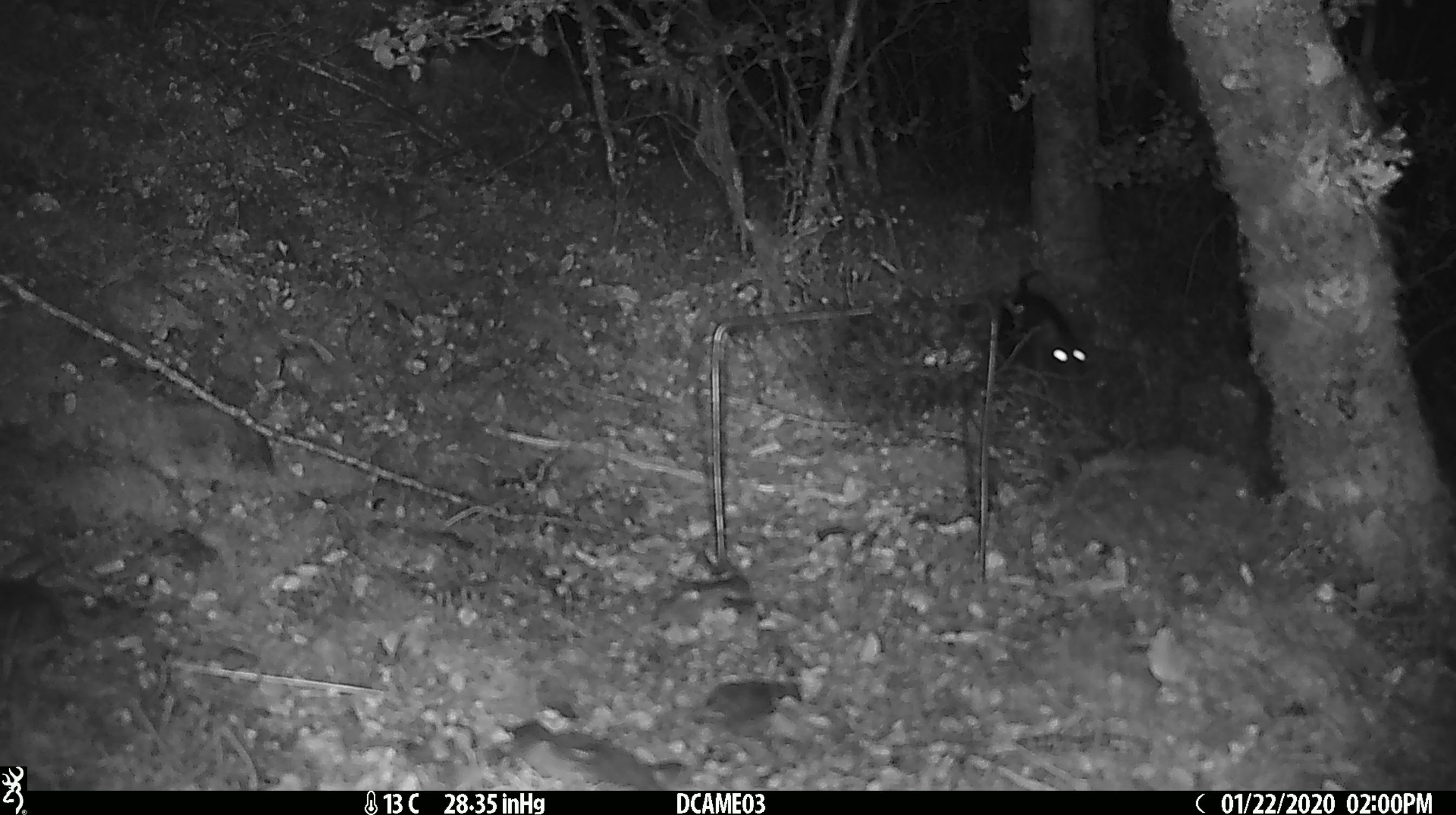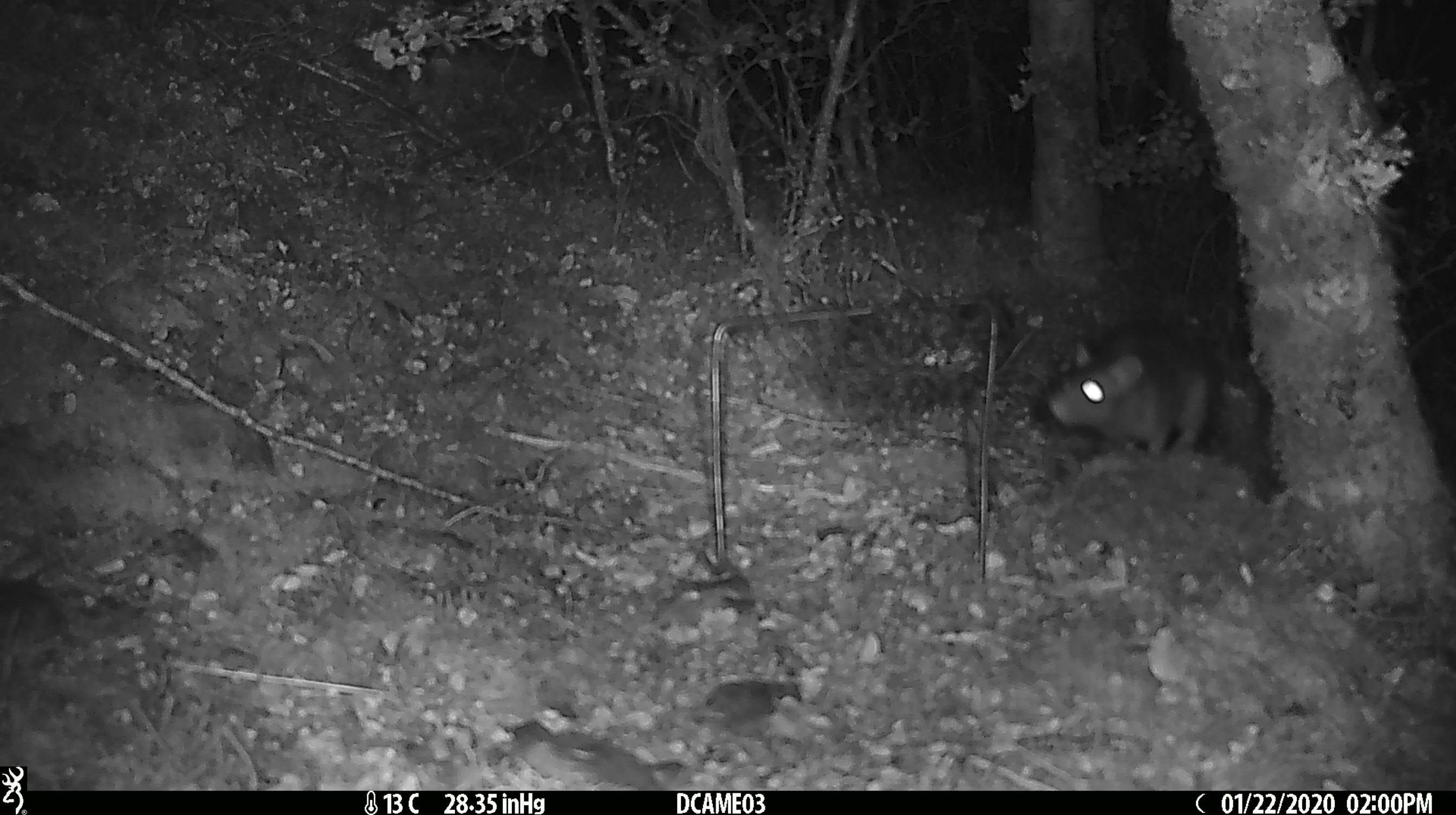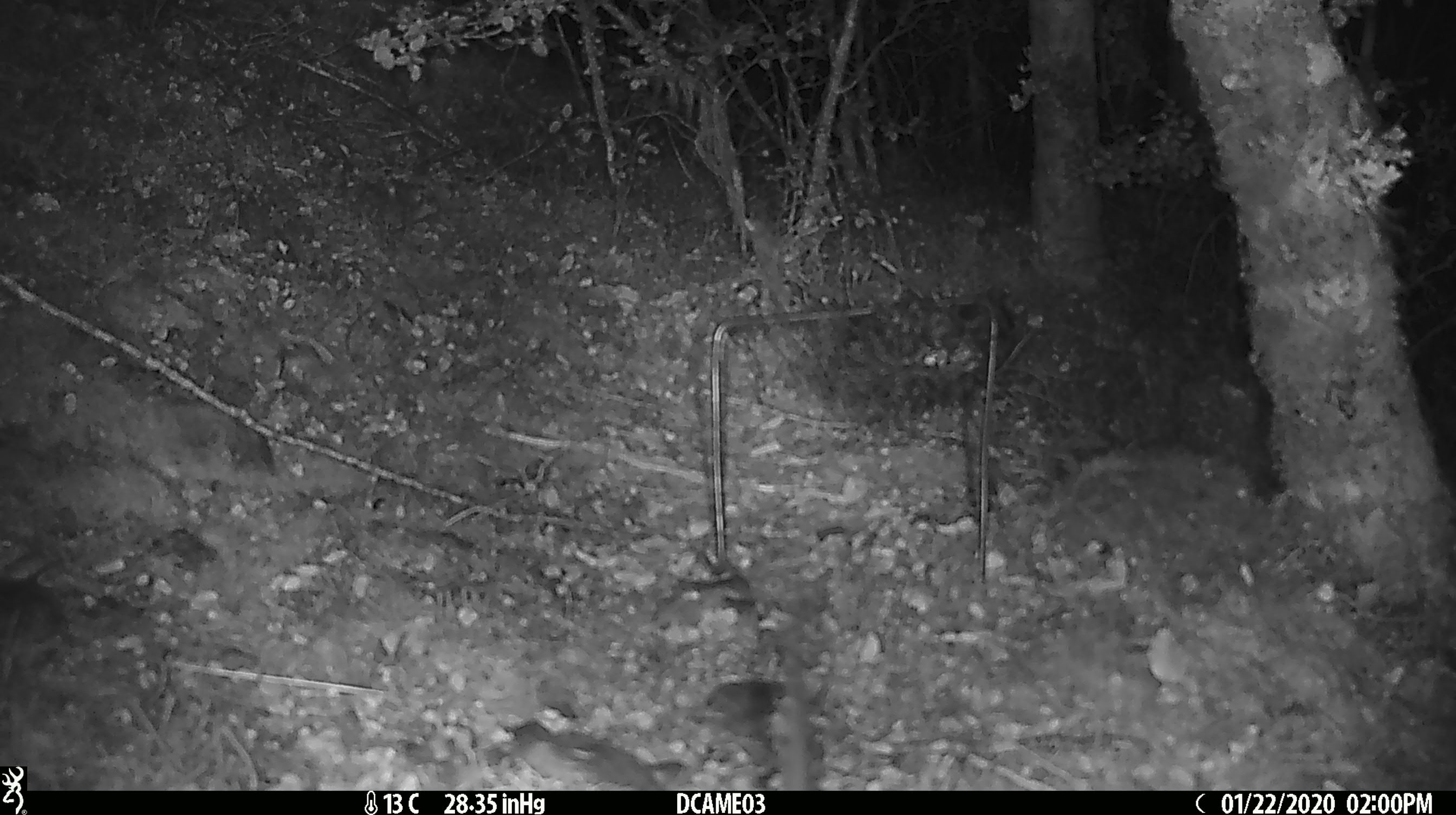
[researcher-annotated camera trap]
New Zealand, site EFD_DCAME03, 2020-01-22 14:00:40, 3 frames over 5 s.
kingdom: Animalia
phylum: Chordata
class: Mammalia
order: Rodentia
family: Muridae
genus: Rattus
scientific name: Rattus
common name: rat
Rat (Rattus).